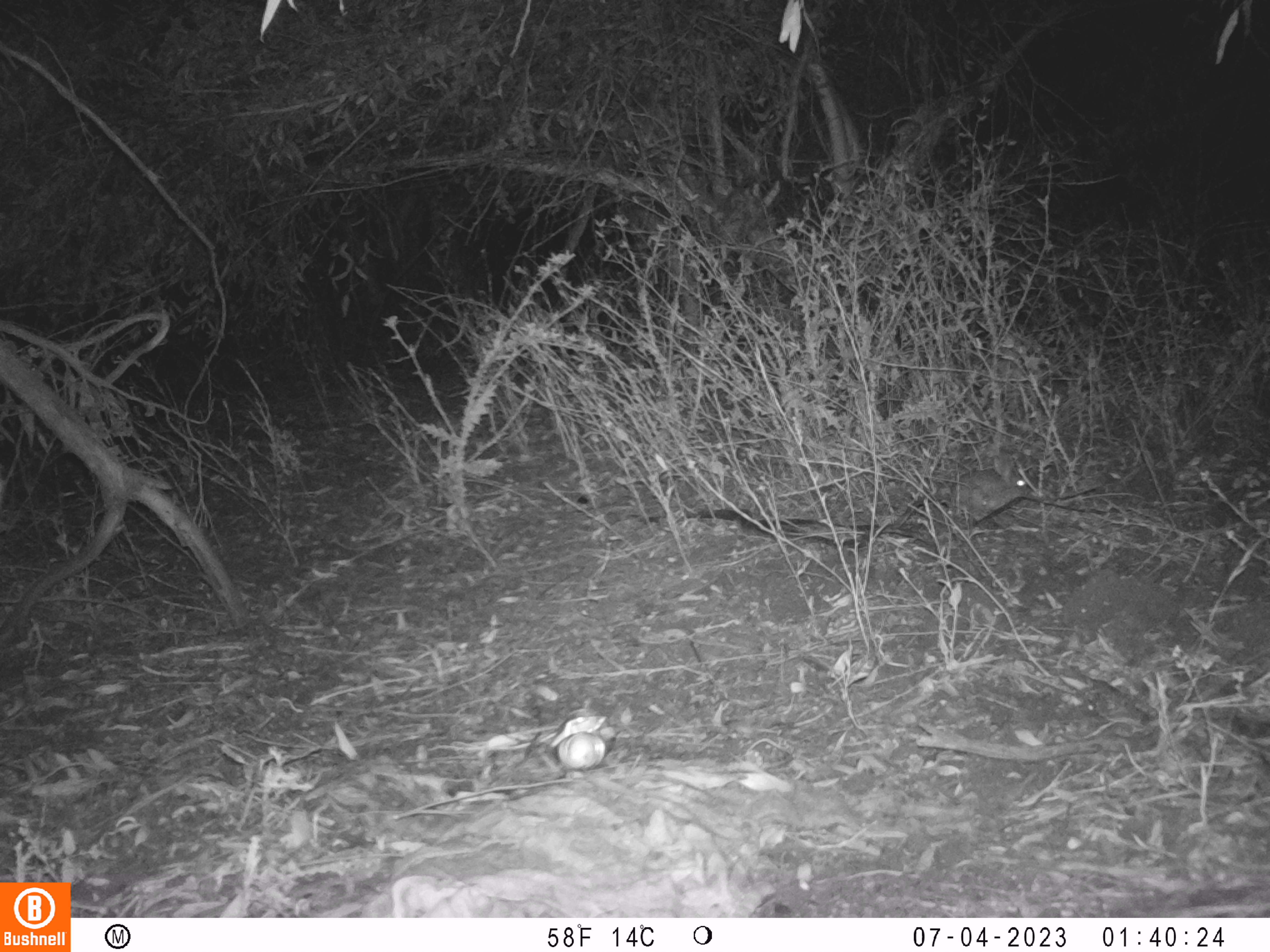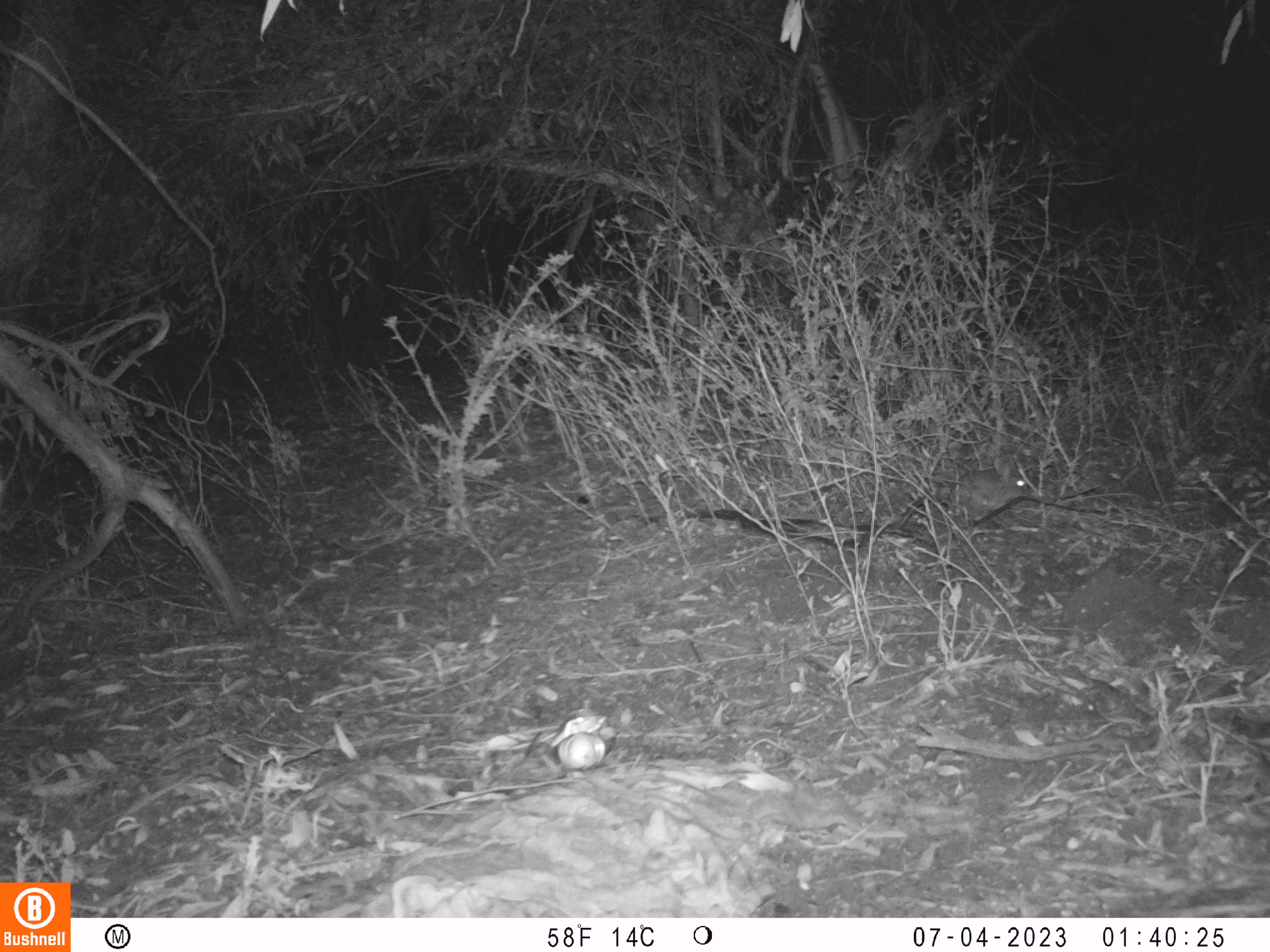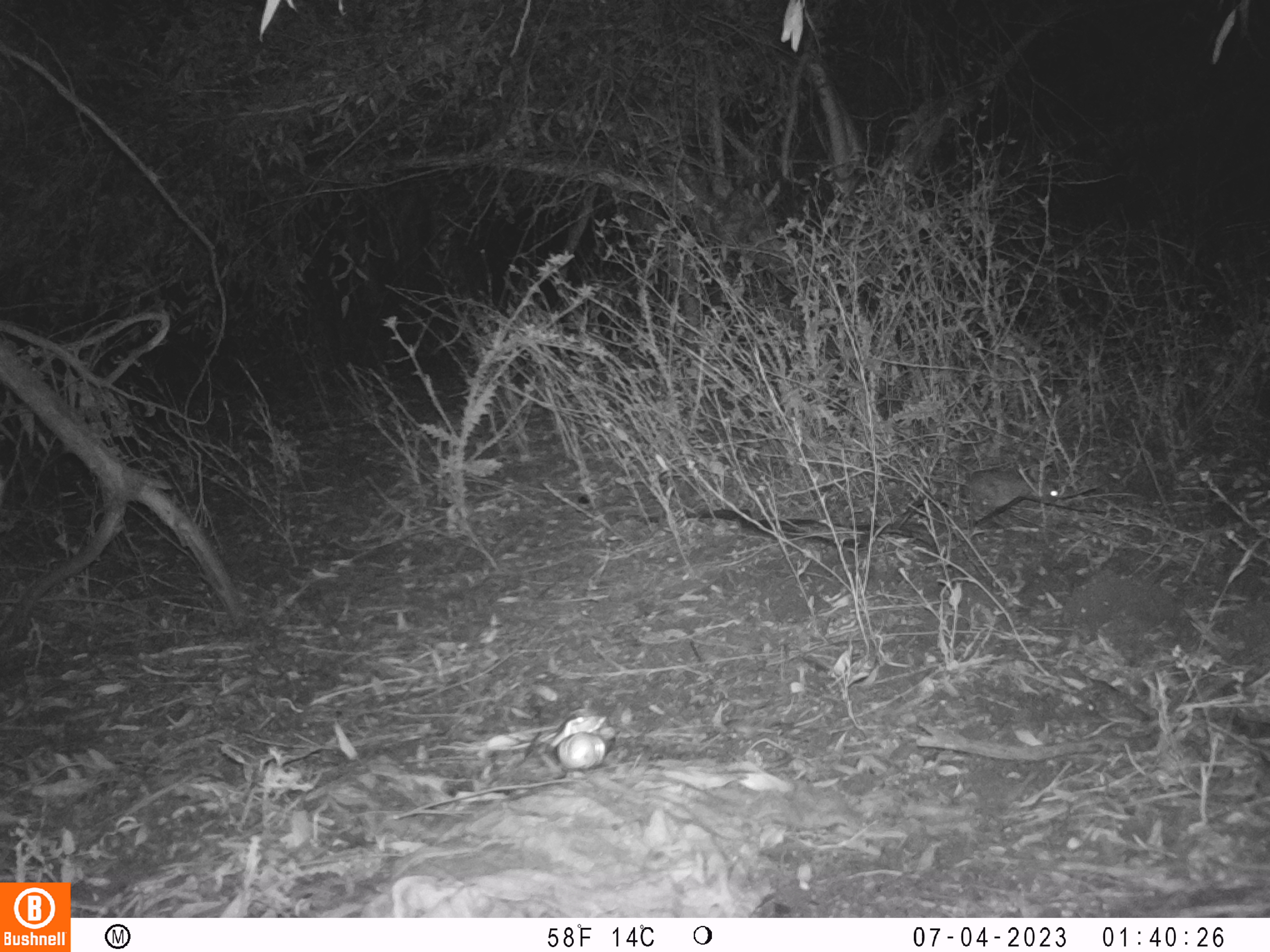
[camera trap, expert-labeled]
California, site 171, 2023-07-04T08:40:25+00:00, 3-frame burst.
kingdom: Animalia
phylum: Chordata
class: Mammalia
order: Lagomorpha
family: Leporidae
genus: Sylvilagus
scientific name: Sylvilagus bachmani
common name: brush rabbit